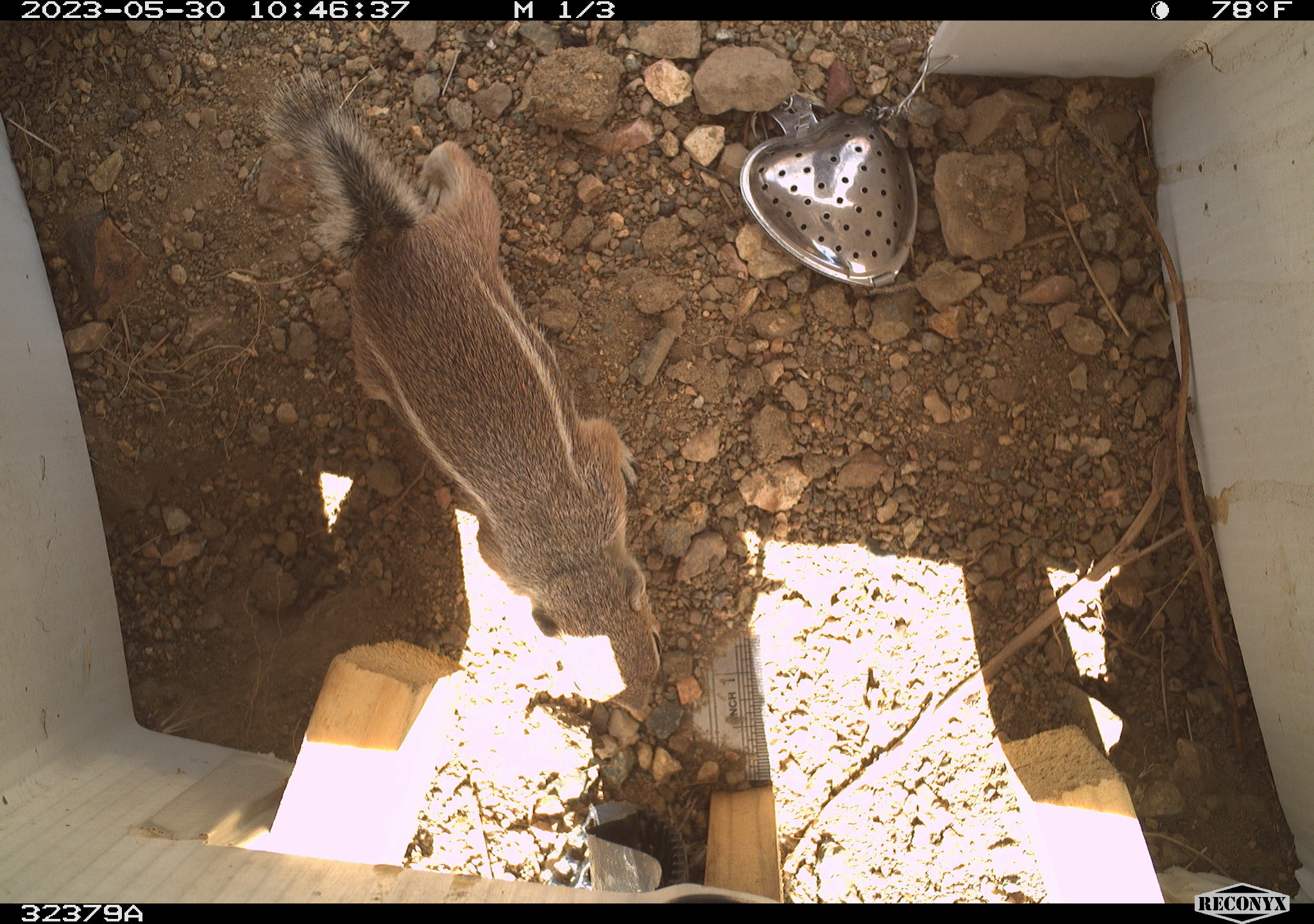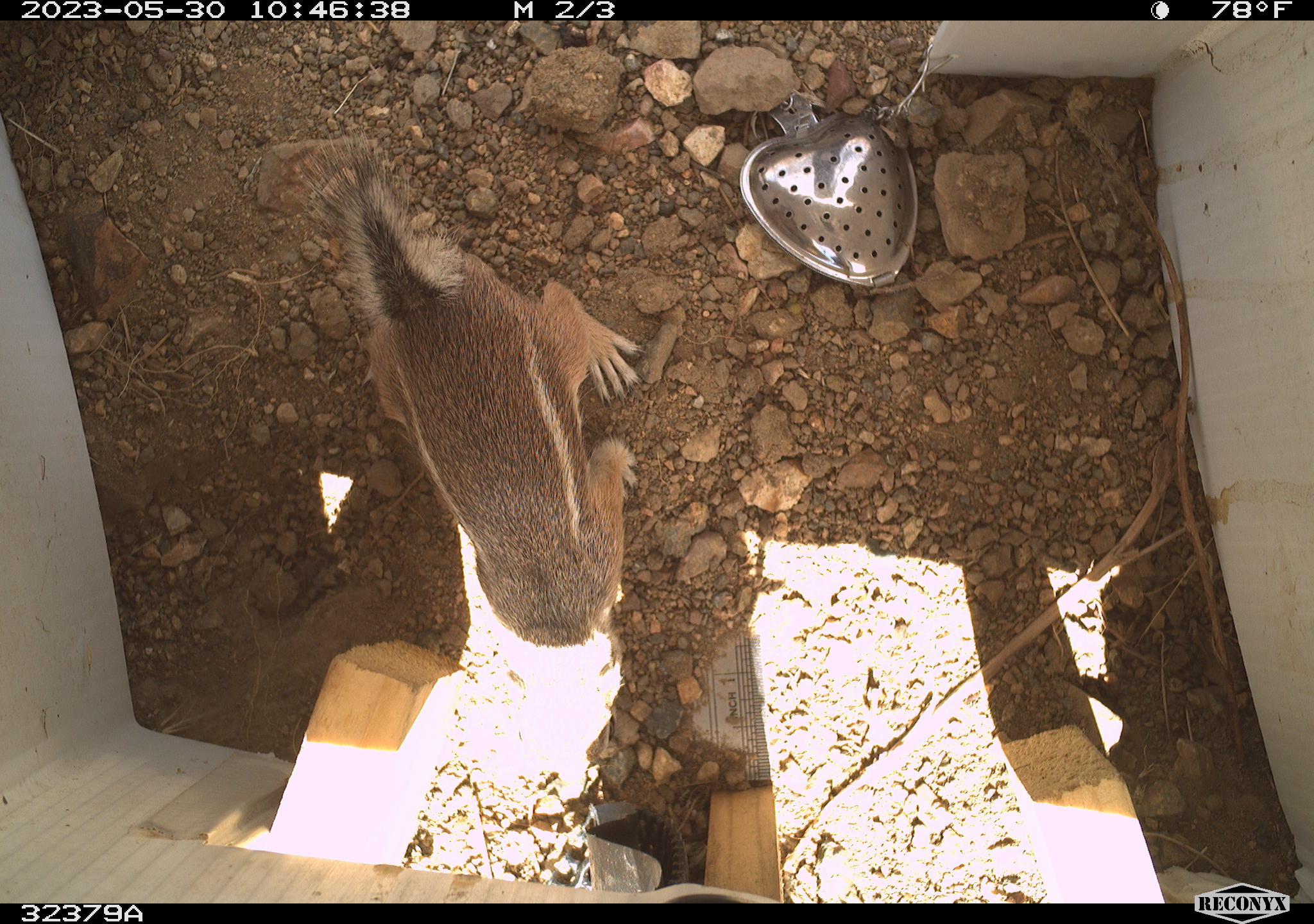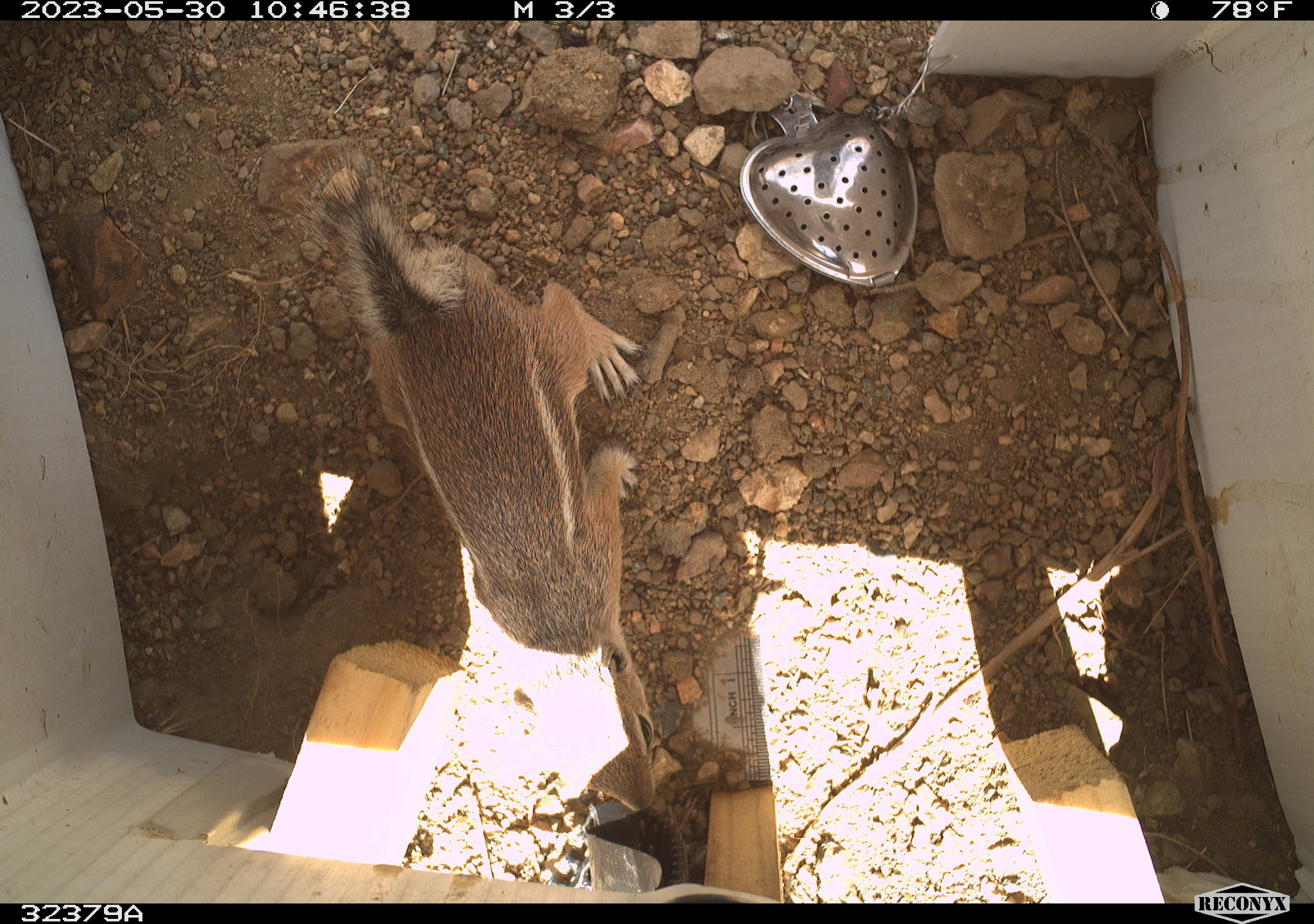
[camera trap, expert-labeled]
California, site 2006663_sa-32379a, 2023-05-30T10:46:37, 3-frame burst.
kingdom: Animalia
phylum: Chordata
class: Mammalia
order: Rodentia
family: Sciuridae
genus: Ammospermophilus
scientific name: Ammospermophilus leucurus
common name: white-tailed antelope squirrel